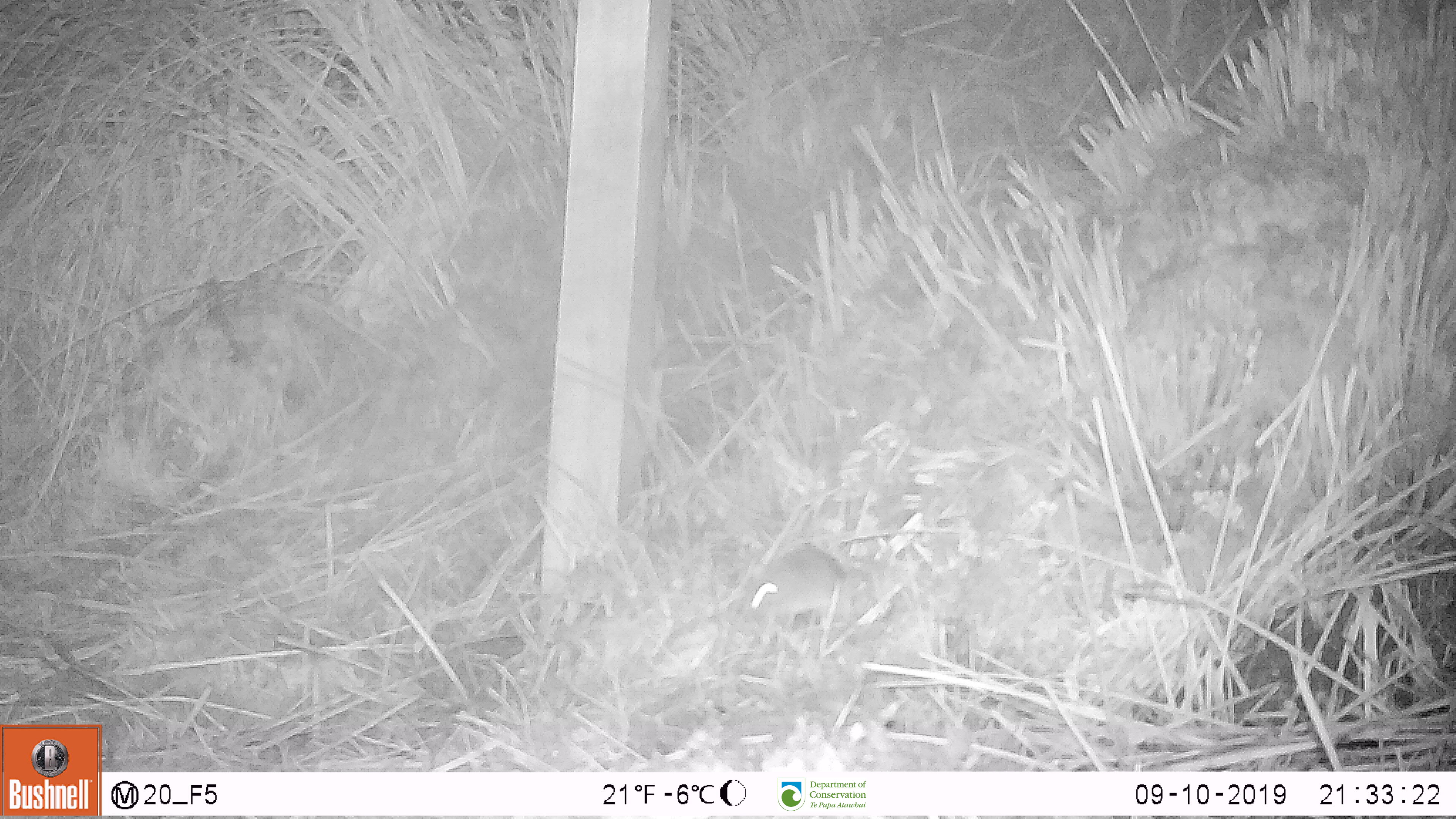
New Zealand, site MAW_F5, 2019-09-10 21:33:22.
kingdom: Animalia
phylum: Chordata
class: Mammalia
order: Rodentia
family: Muridae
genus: Mus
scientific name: Mus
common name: mouse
Mouse (Mus).